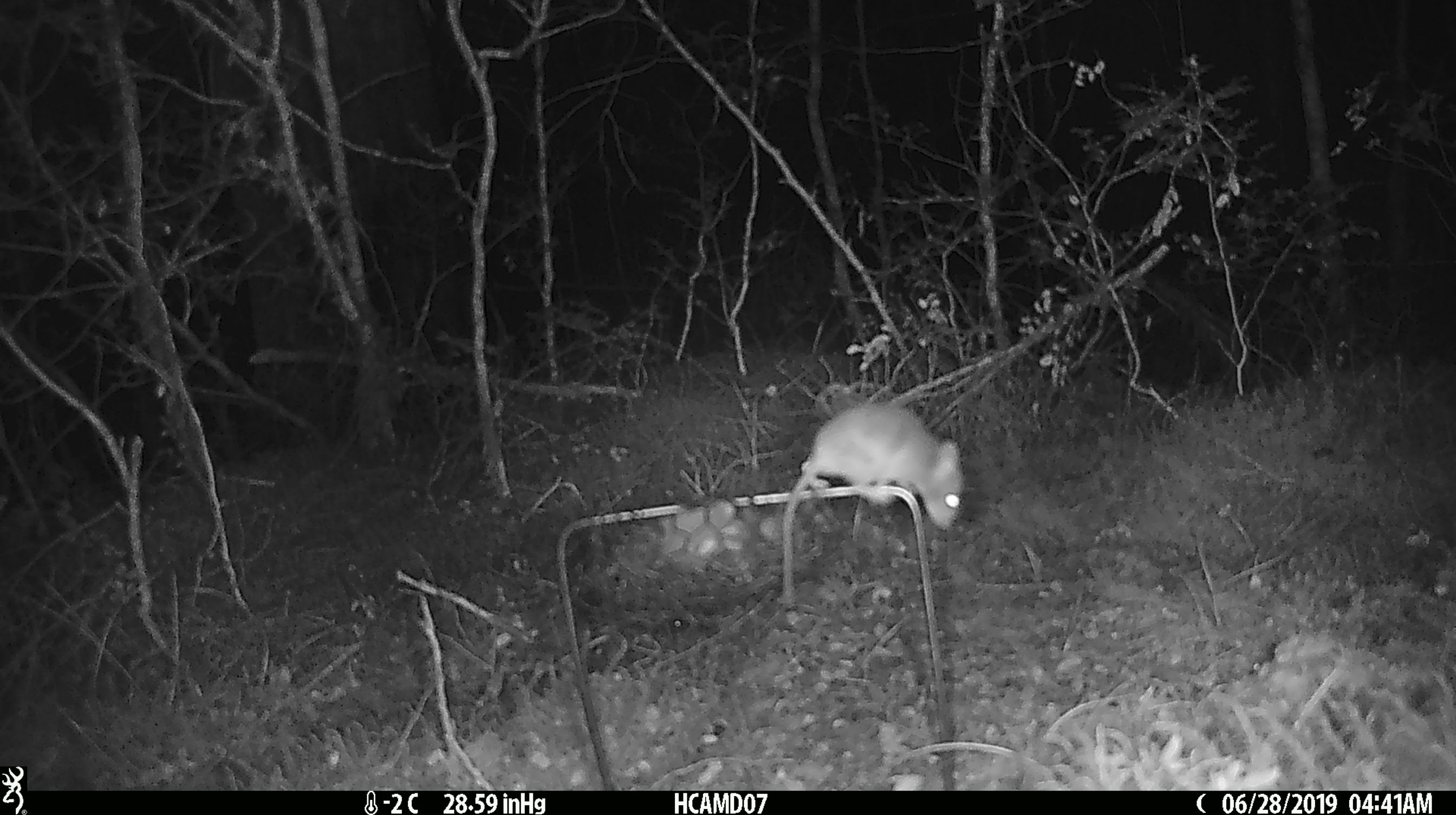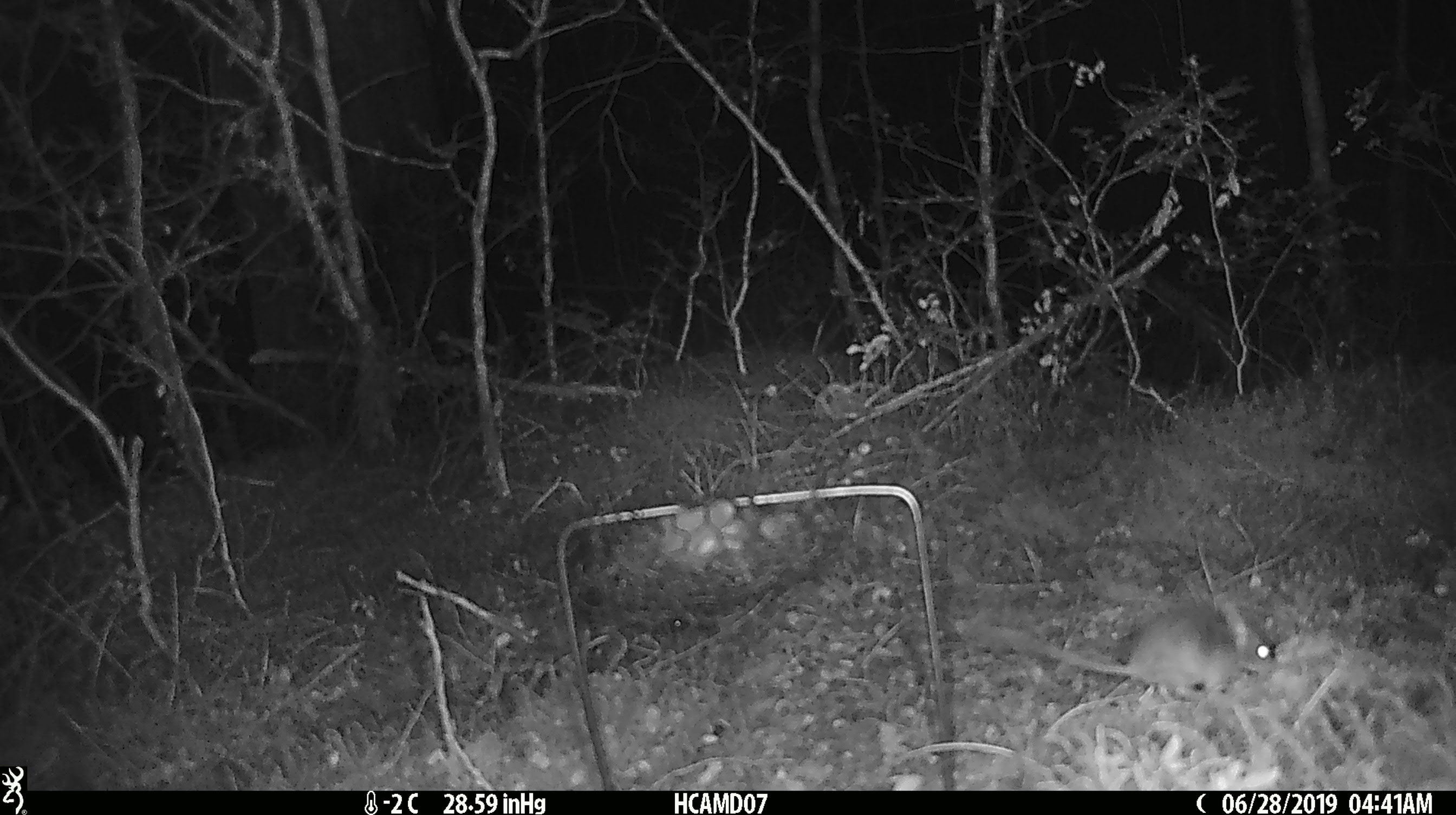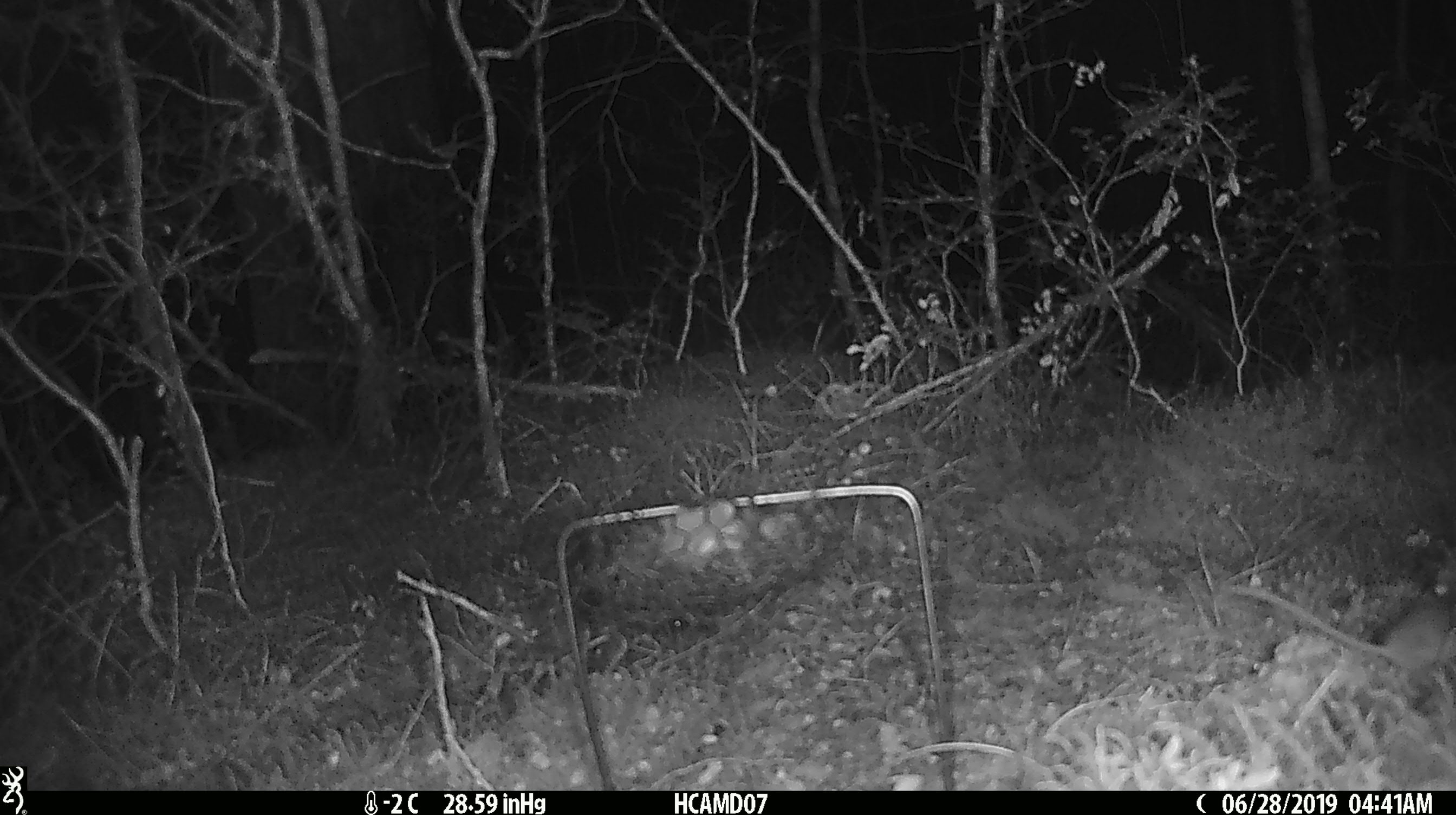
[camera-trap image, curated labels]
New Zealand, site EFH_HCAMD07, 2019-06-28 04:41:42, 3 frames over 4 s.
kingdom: Animalia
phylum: Chordata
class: Mammalia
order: Rodentia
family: Muridae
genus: Mus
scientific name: Mus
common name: mouse